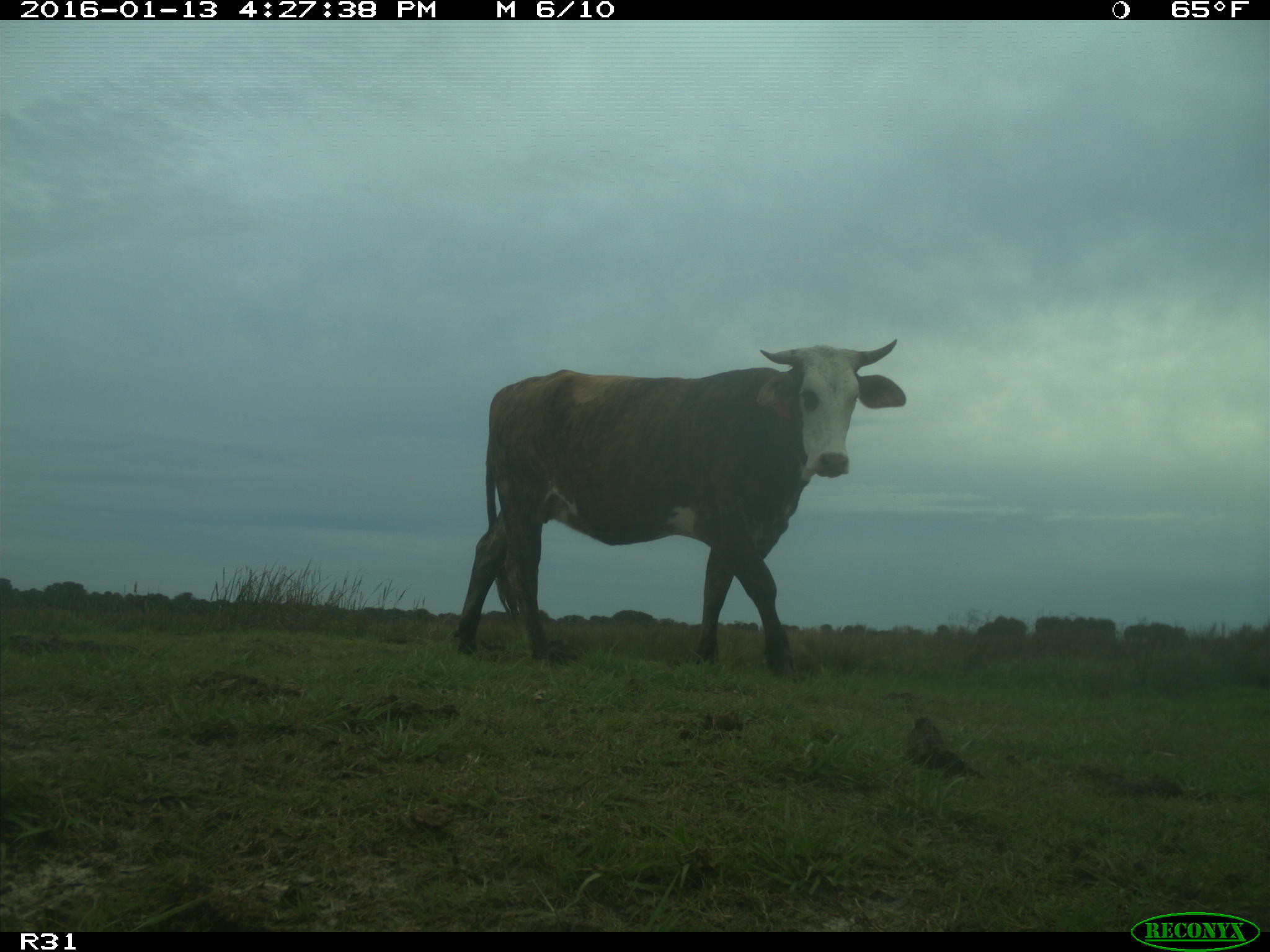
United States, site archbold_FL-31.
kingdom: Animalia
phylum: Chordata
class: Mammalia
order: Artiodactyla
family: Bovidae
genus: Bos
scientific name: Bos taurus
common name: domestic cow